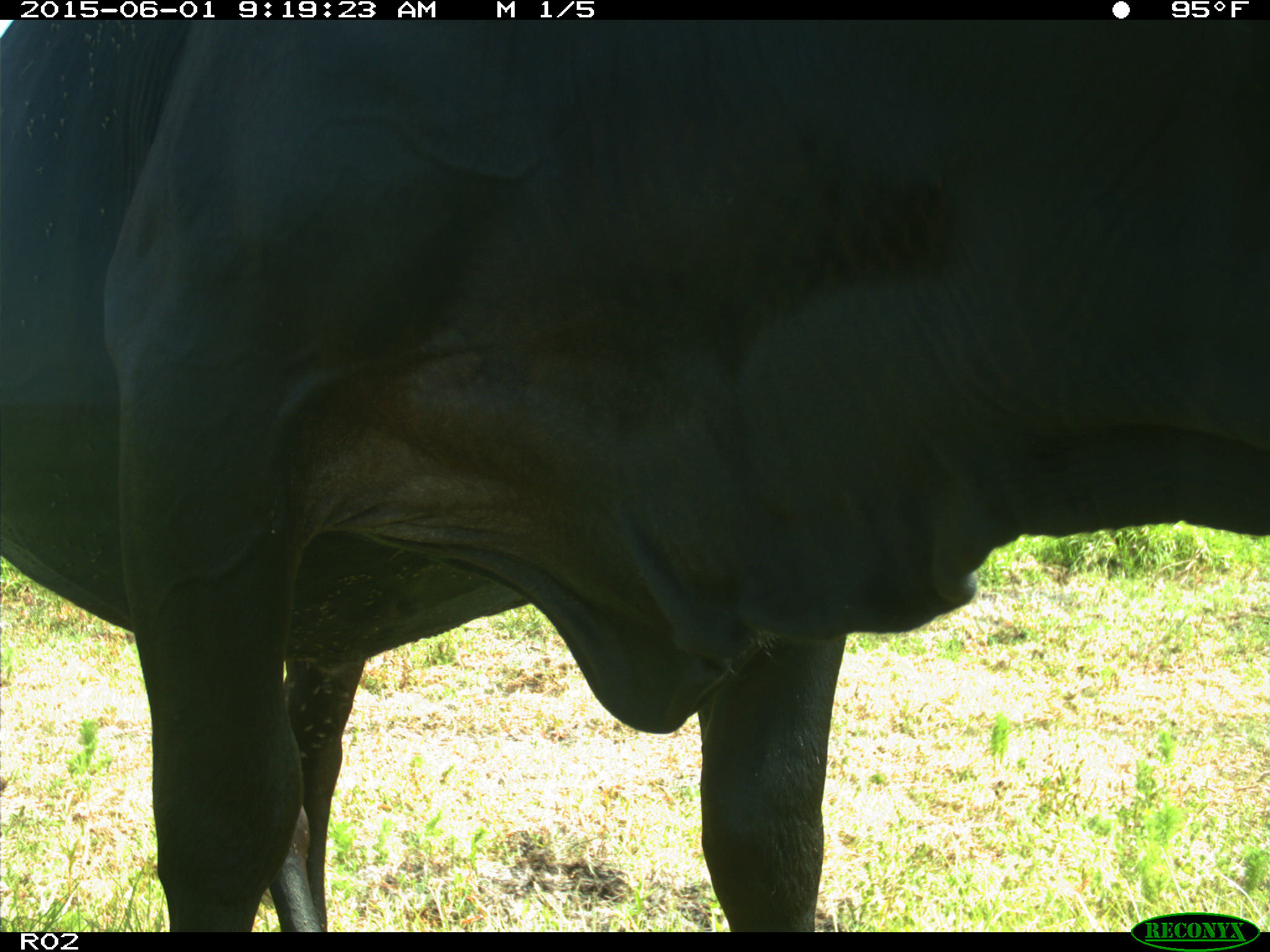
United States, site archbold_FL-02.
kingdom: Animalia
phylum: Chordata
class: Mammalia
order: Artiodactyla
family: Bovidae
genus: Bos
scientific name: Bos taurus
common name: domestic cow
Bos taurus (domestic cow).